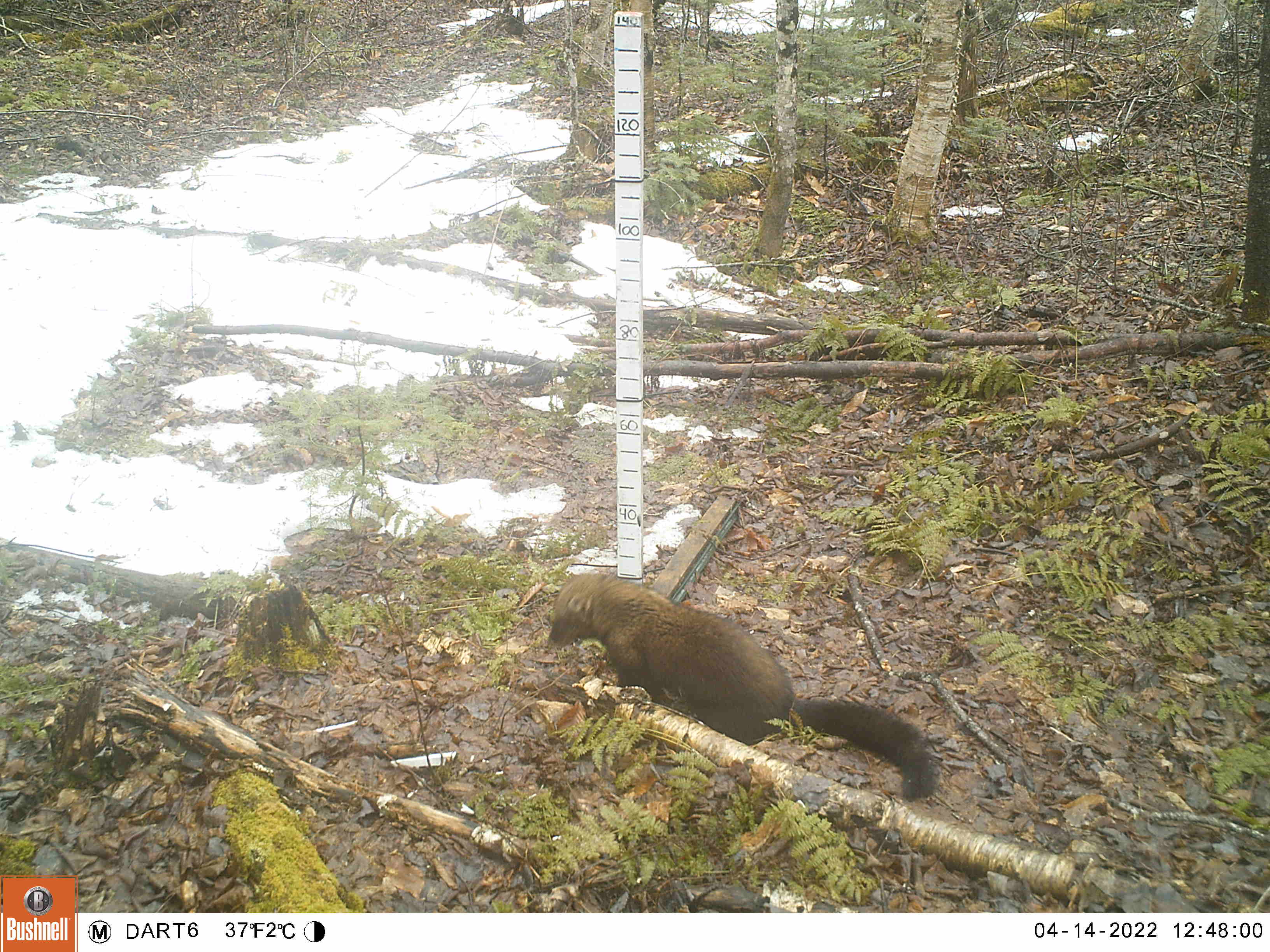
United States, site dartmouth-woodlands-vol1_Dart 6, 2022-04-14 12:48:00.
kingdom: Animalia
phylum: Chordata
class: Mammalia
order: Carnivora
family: Mustelidae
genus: Pekania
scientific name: Pekania pennanti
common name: fisher